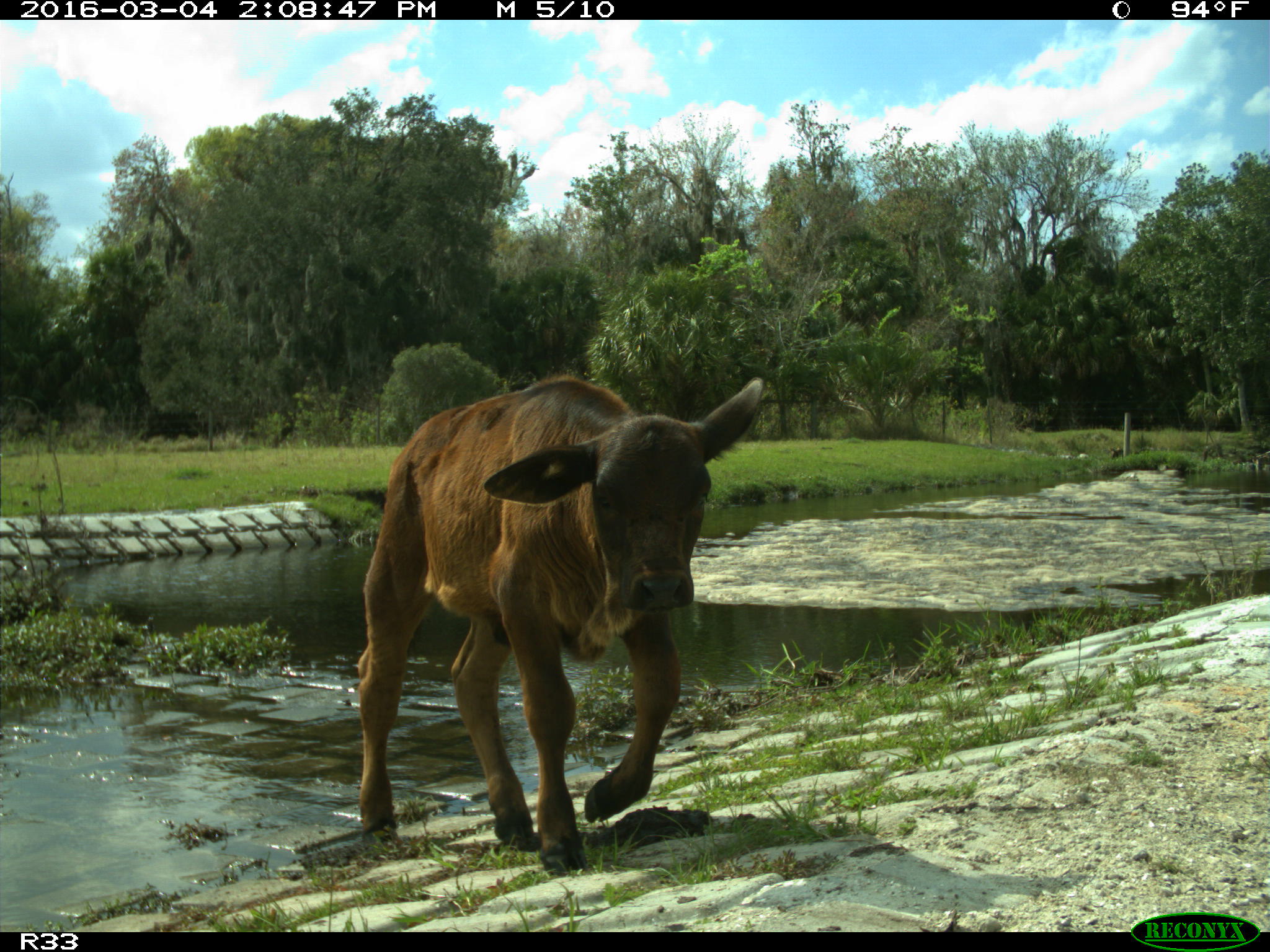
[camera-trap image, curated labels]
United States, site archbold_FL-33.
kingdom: Animalia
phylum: Chordata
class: Mammalia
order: Artiodactyla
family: Bovidae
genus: Bos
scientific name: Bos taurus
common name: domestic cow